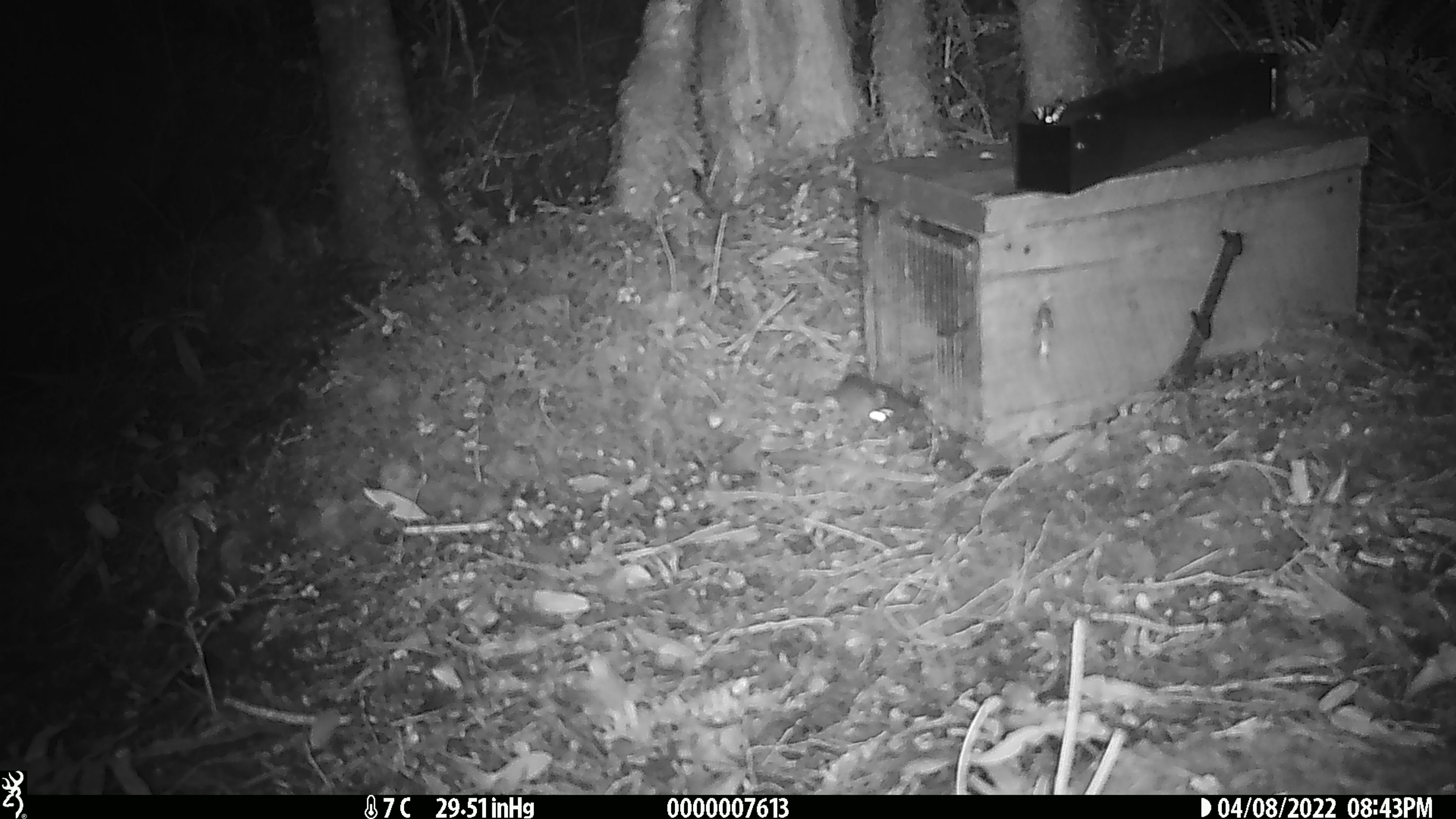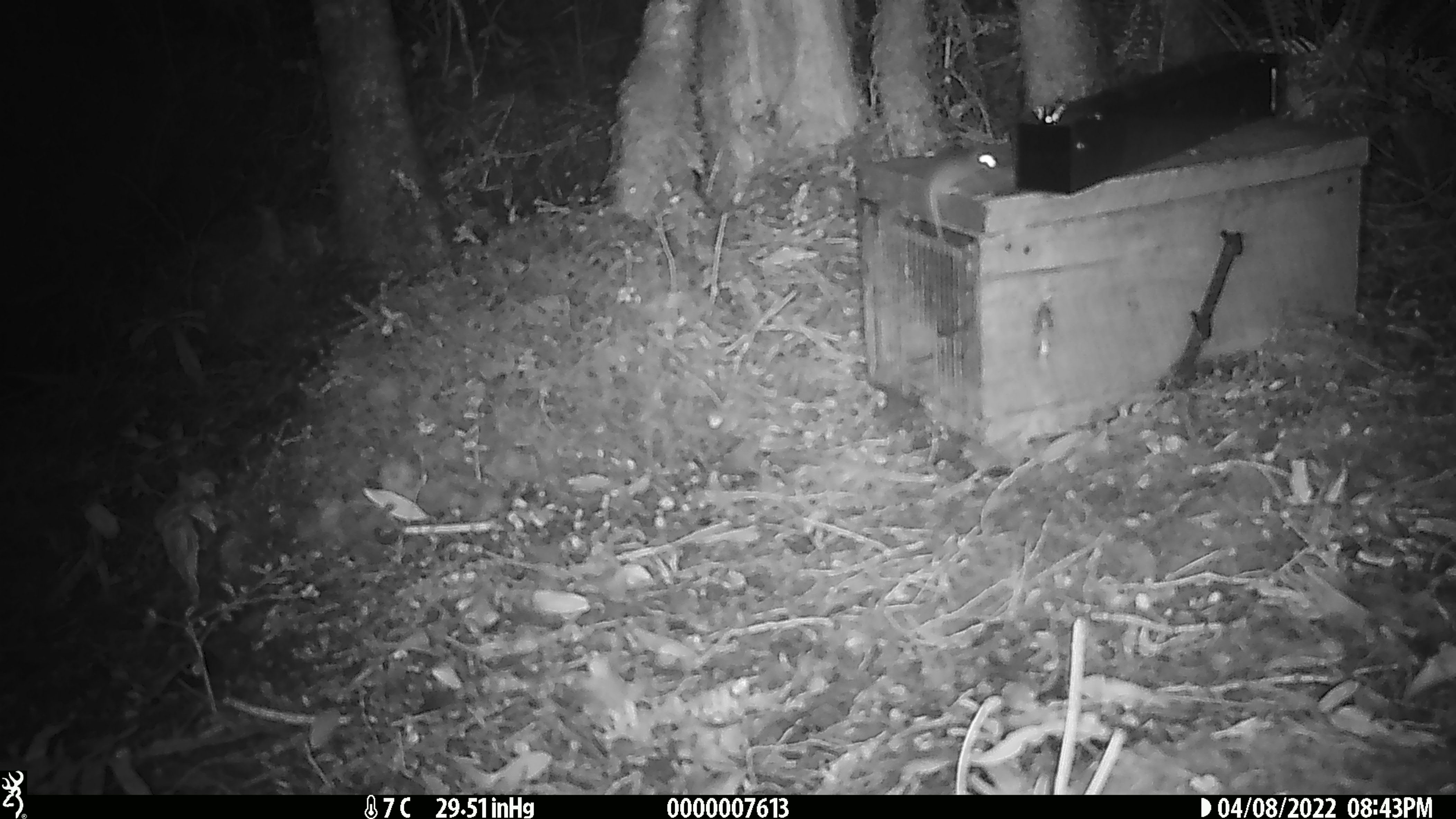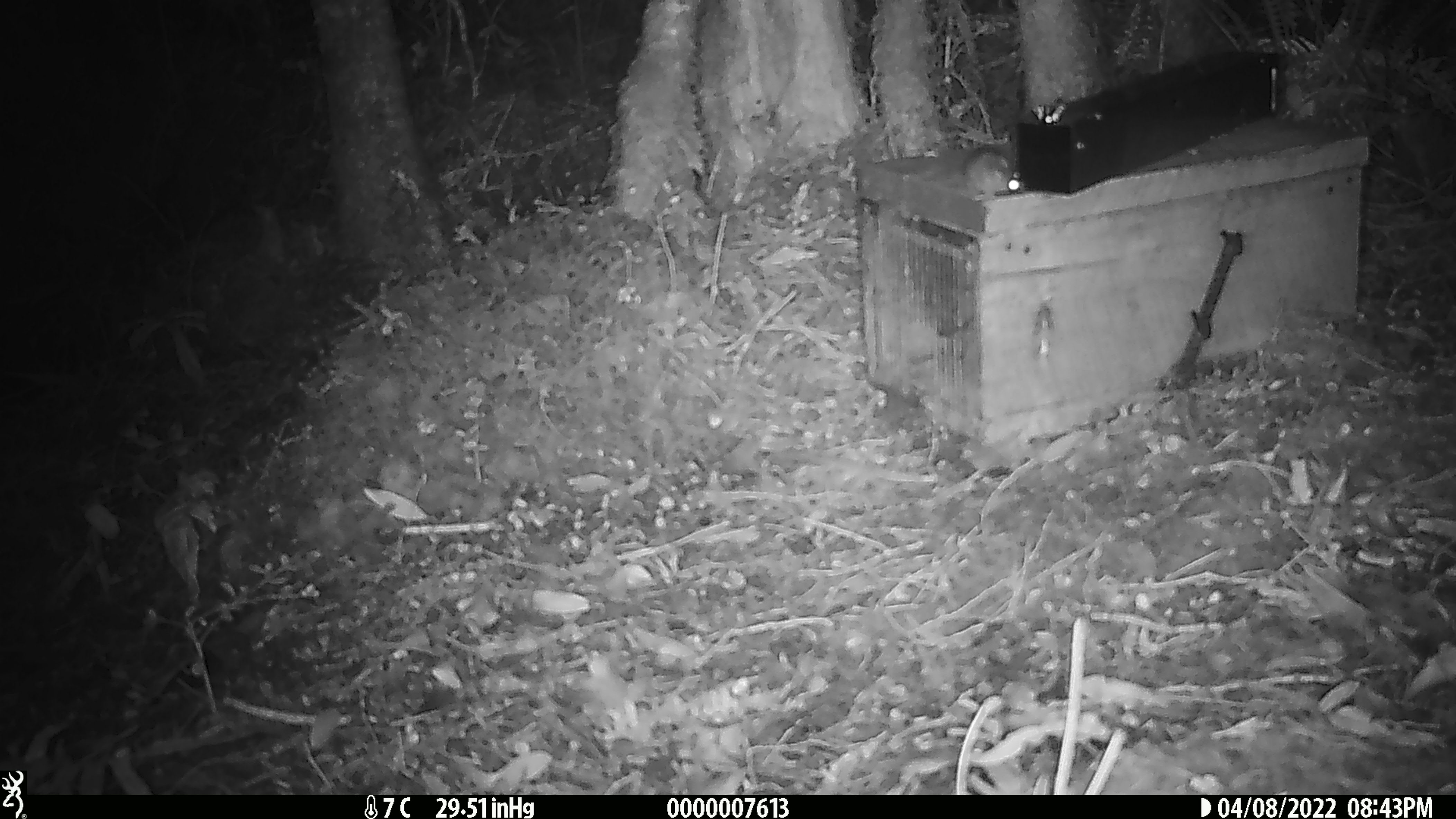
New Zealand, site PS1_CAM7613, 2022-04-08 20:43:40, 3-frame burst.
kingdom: Animalia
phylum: Chordata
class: Mammalia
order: Rodentia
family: Muridae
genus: Mus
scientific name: Mus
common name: mouse